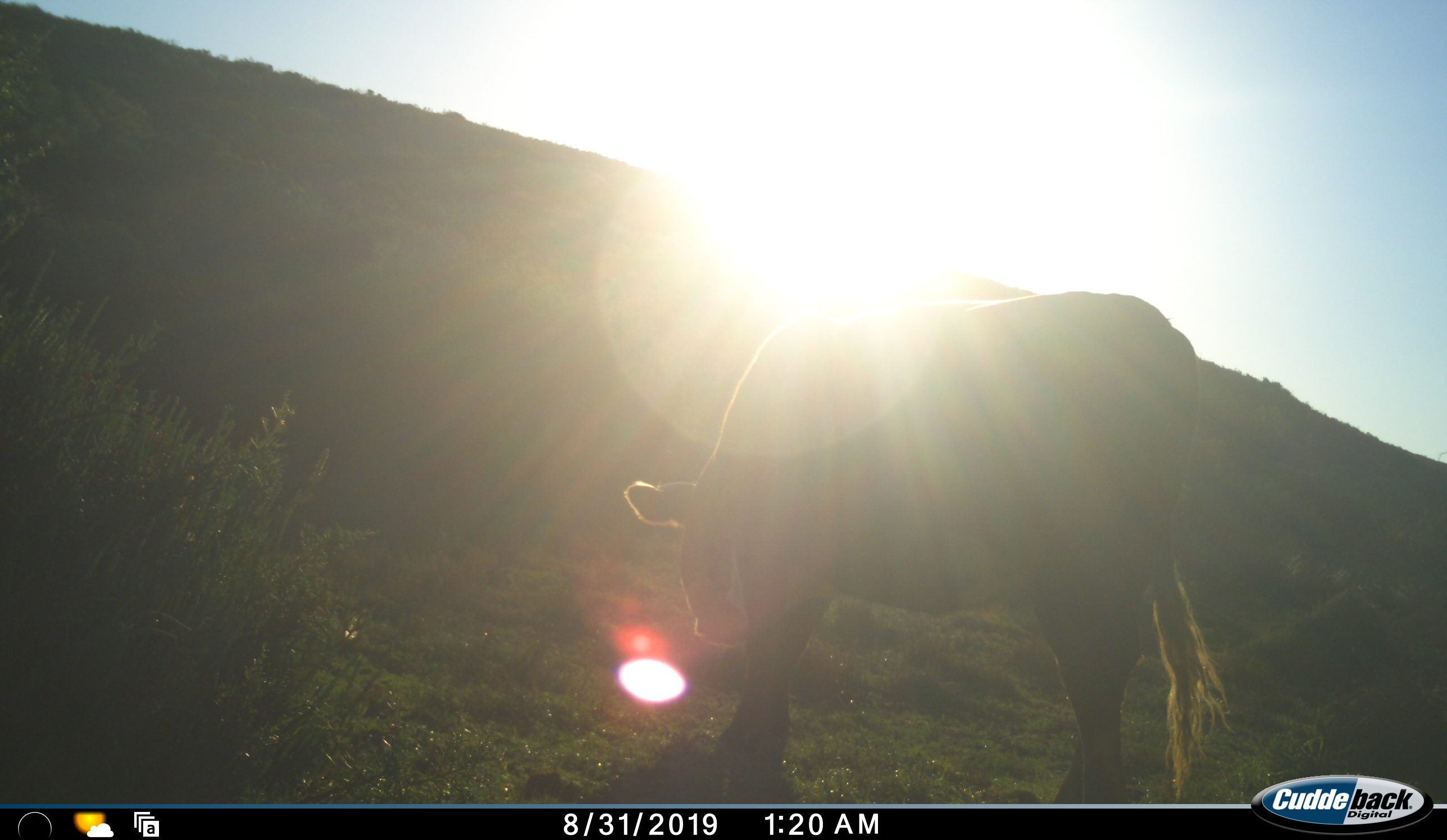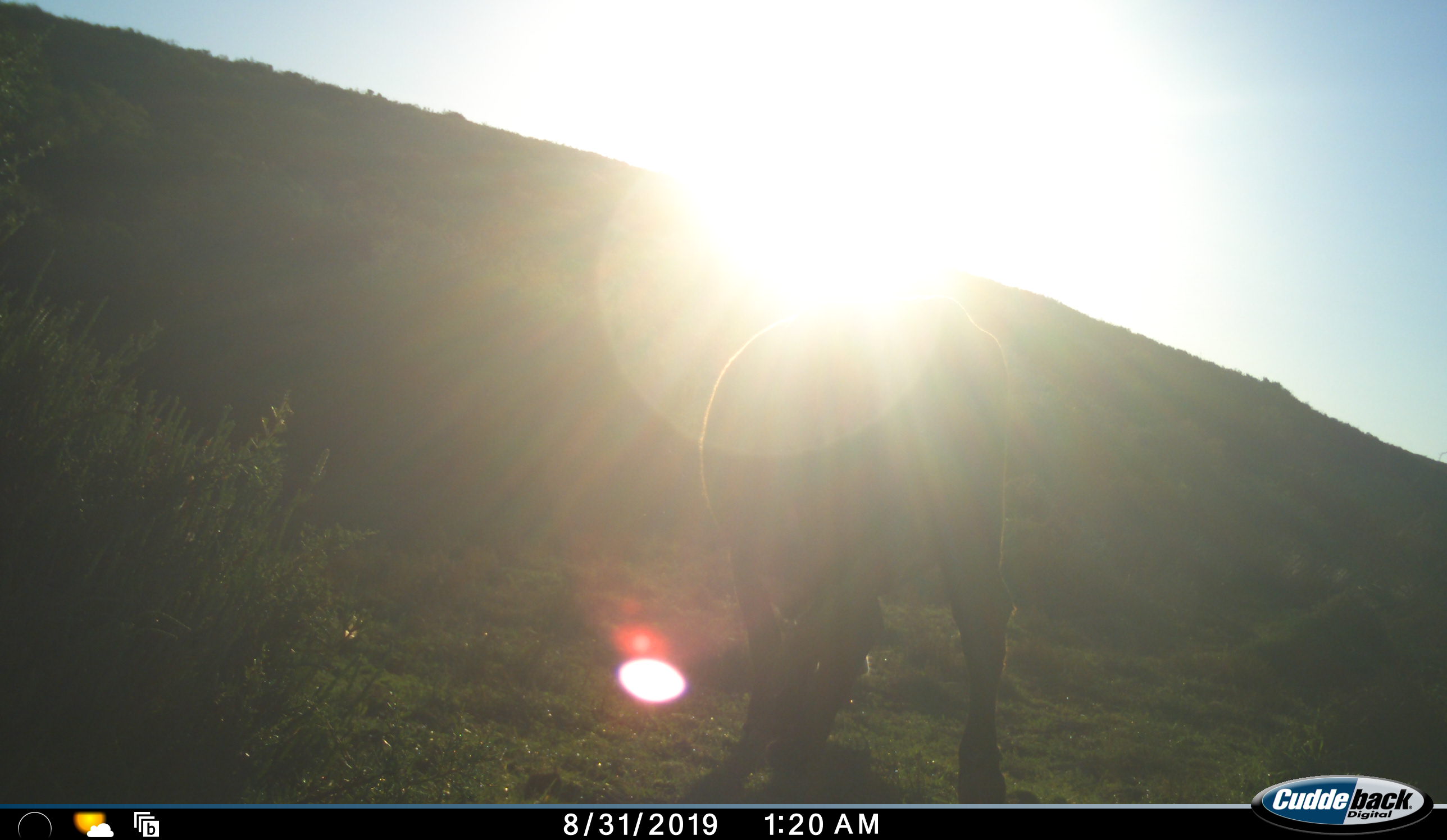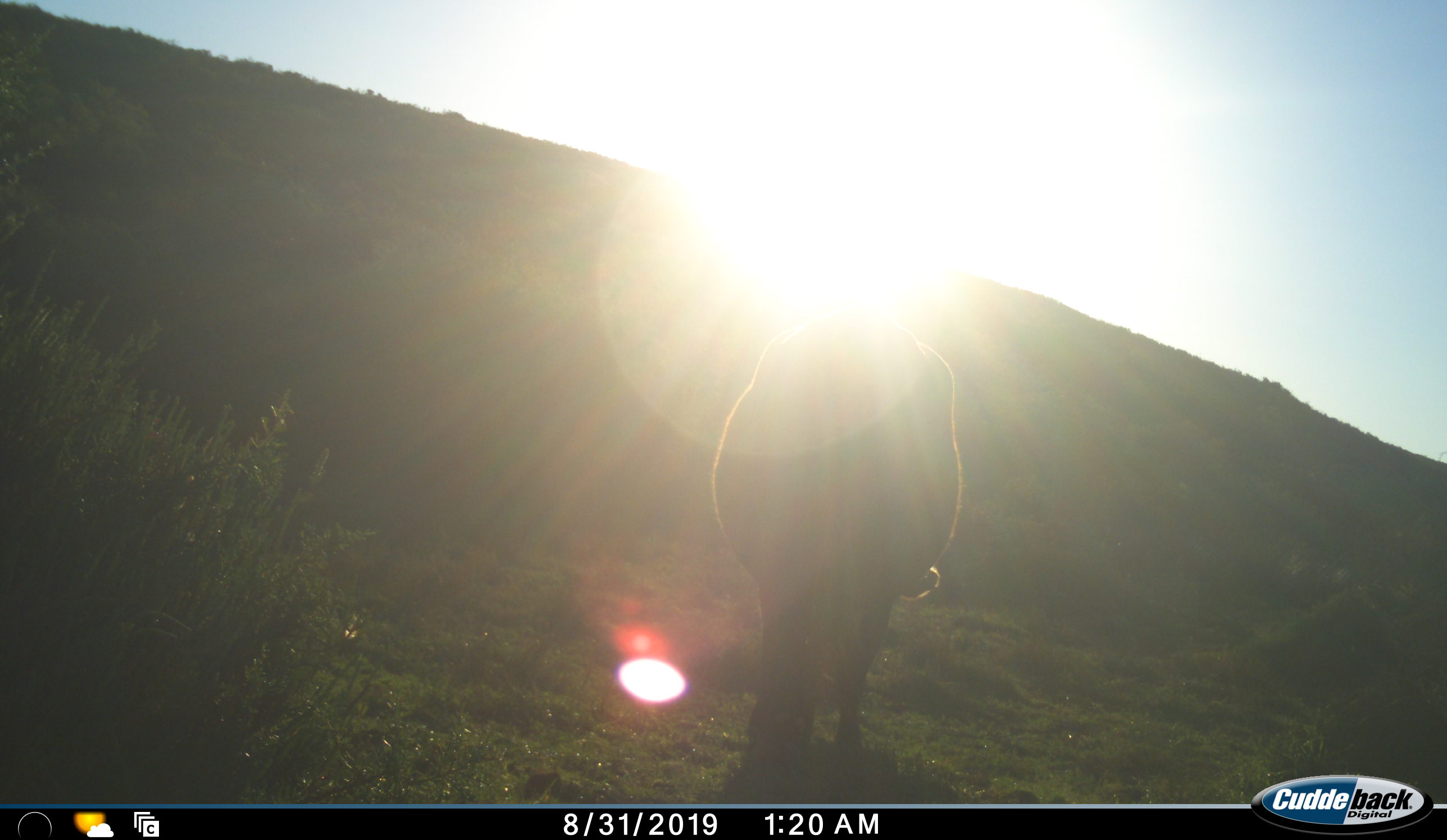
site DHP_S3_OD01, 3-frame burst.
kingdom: Animalia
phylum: Chordata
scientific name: Vertebrata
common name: domestic animal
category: domesticanimal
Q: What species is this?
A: Domesticanimal (domestic animal) (Vertebrata).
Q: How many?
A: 1.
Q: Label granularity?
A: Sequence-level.